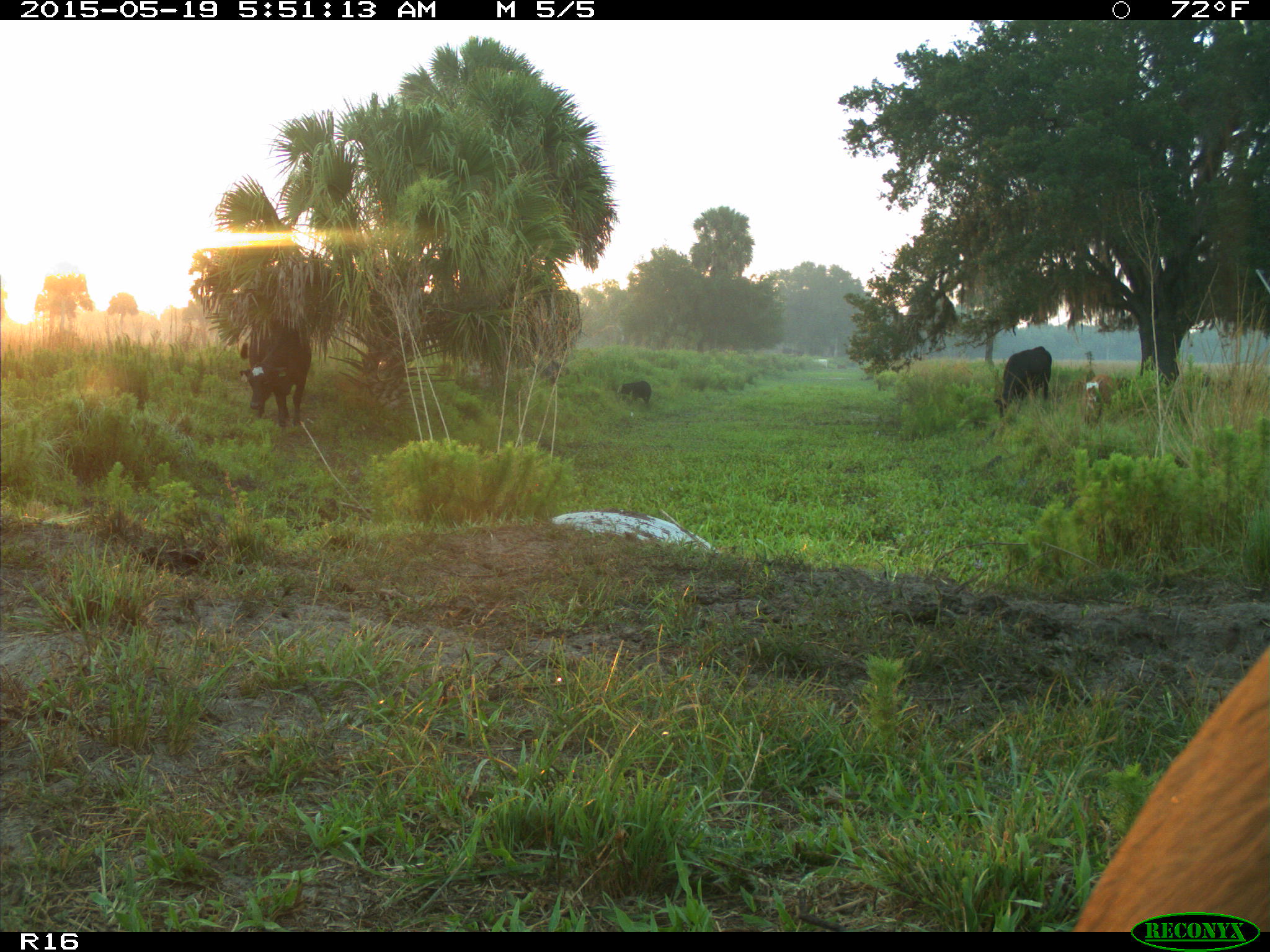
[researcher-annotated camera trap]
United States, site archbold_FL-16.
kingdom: Animalia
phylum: Chordata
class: Mammalia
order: Artiodactyla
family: Suidae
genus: Sus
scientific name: Sus scrofa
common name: wild boar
Sus scrofa (wild boar).